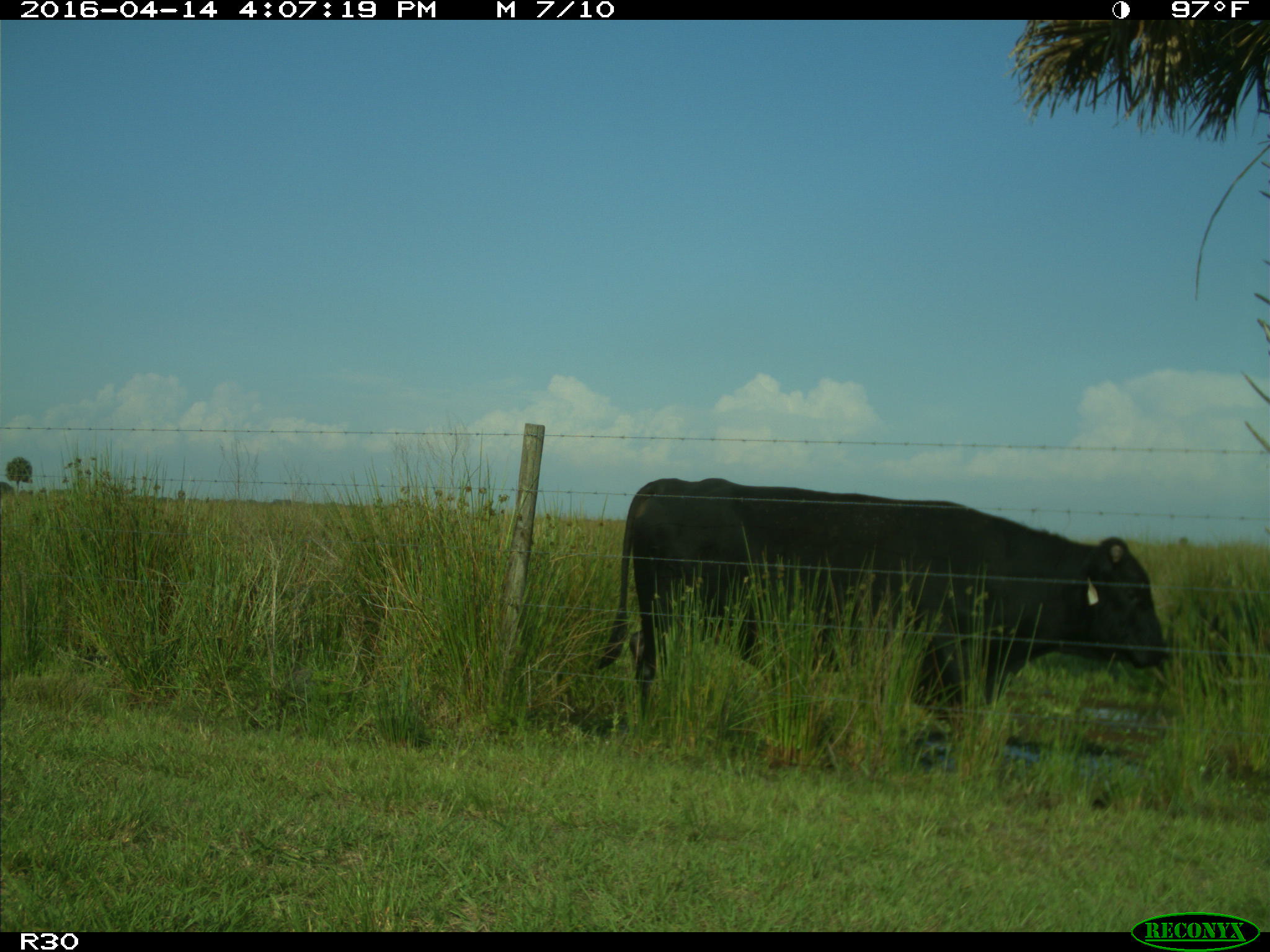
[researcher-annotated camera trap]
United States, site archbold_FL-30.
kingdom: Animalia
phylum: Chordata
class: Mammalia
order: Artiodactyla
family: Bovidae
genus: Bos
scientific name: Bos taurus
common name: domestic cow